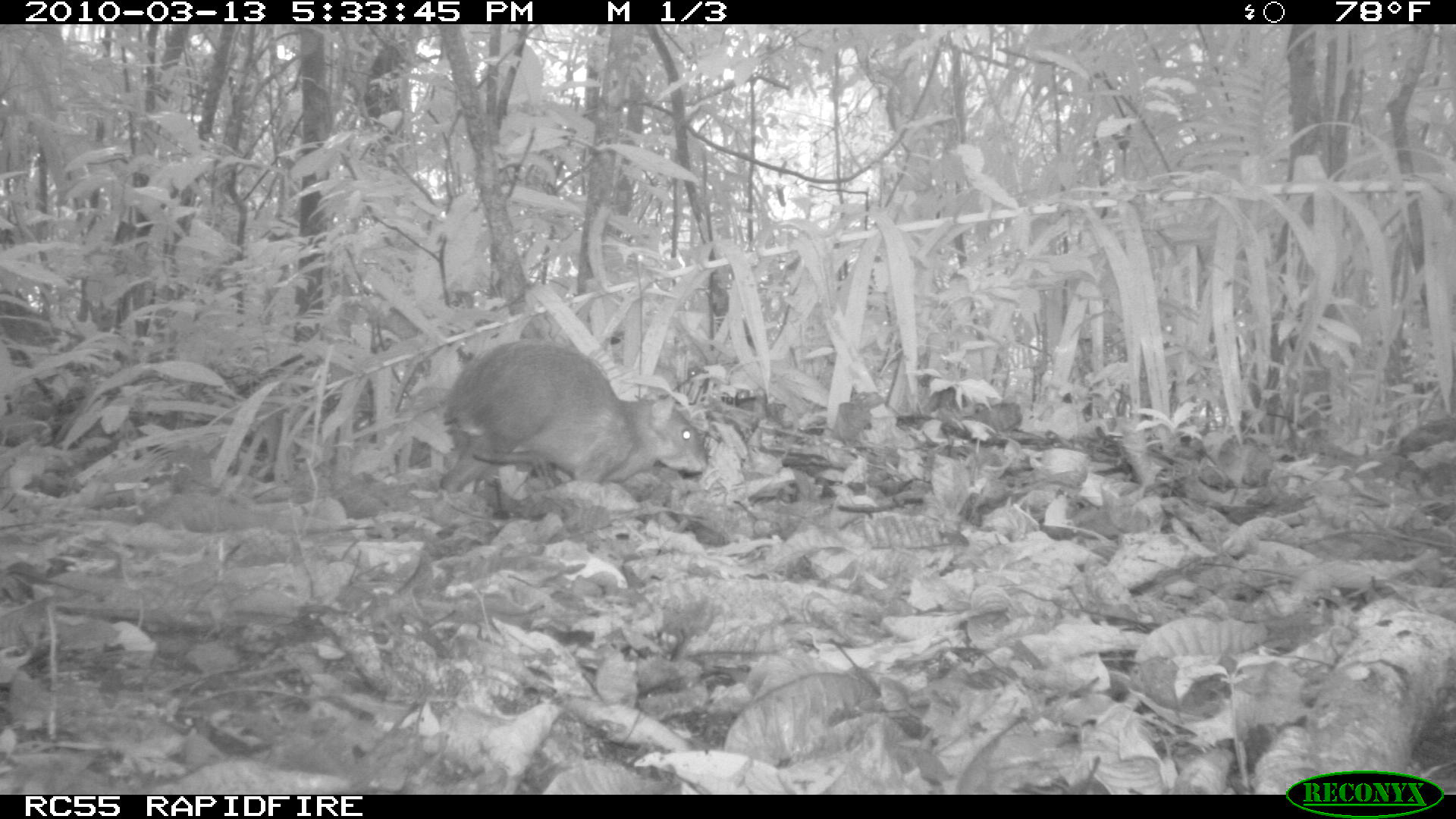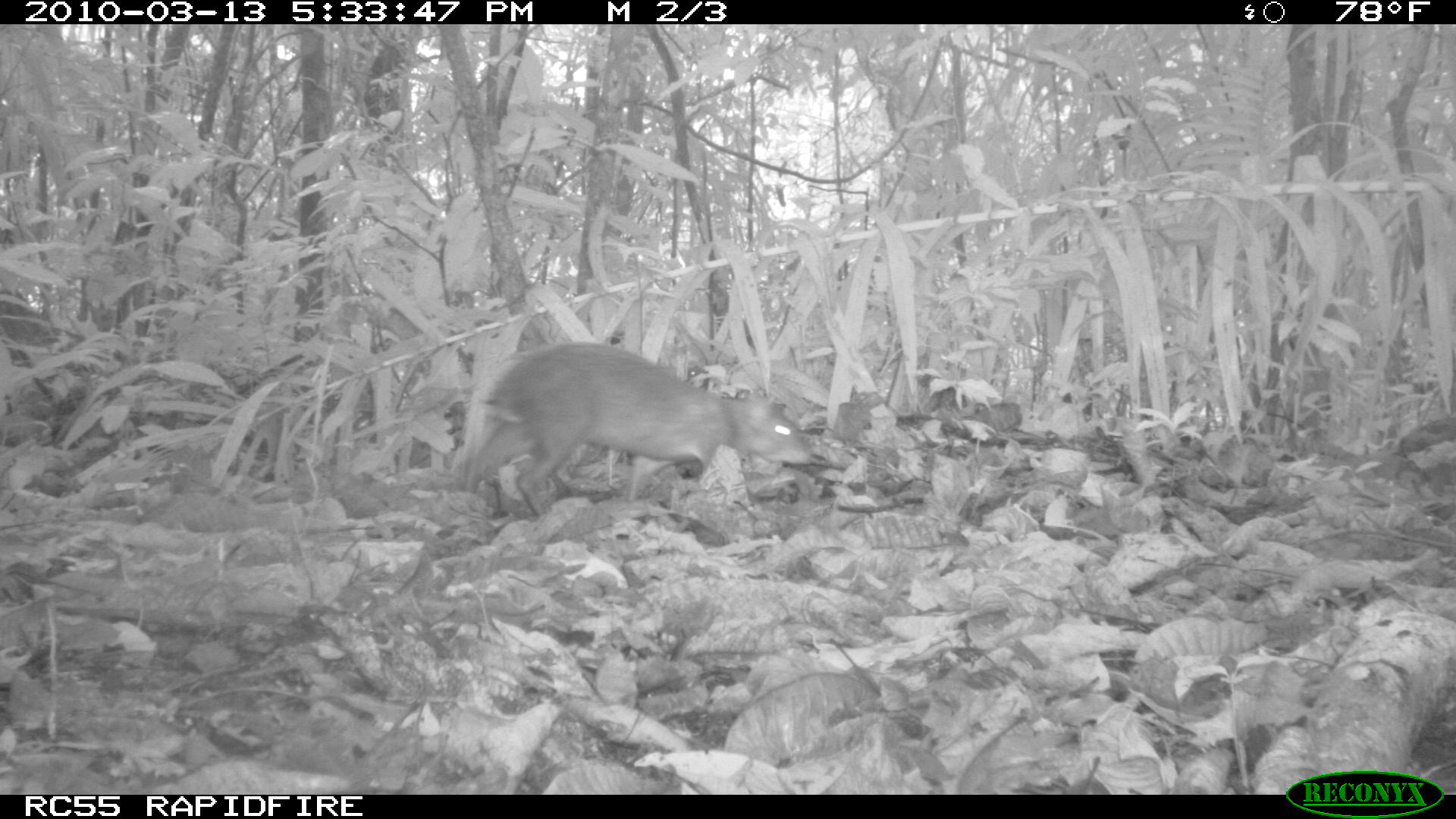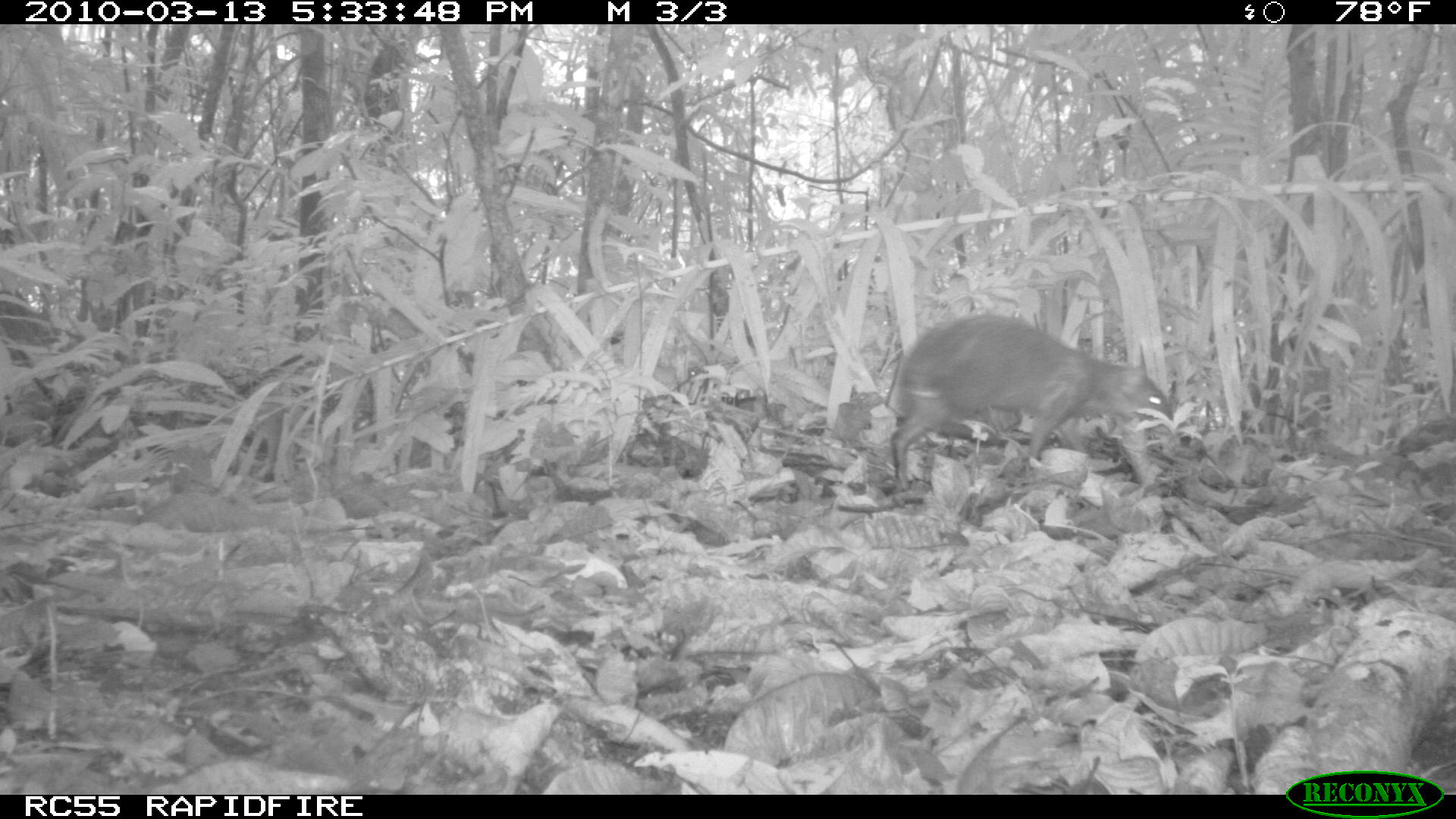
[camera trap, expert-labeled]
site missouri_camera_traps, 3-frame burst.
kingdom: Animalia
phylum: Chordata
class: Mammalia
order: Rodentia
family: Dasyproctidae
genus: Dasyprocta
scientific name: Dasyprocta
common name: agouti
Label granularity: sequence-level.